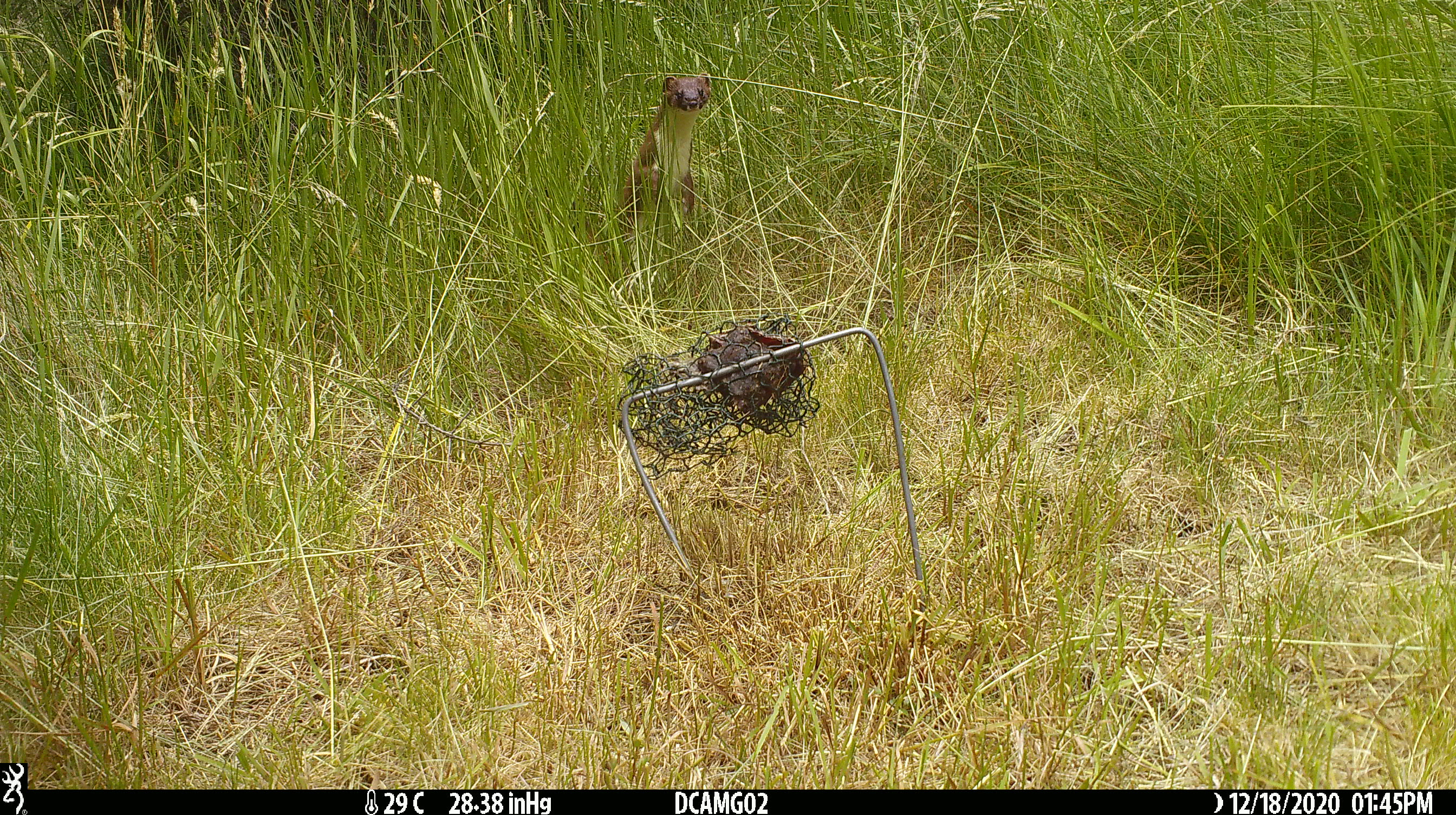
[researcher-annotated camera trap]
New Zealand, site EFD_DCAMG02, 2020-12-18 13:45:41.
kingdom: Animalia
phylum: Chordata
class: Mammalia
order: Carnivora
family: Mustelidae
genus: Mustela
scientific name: Mustela erminea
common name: stoat